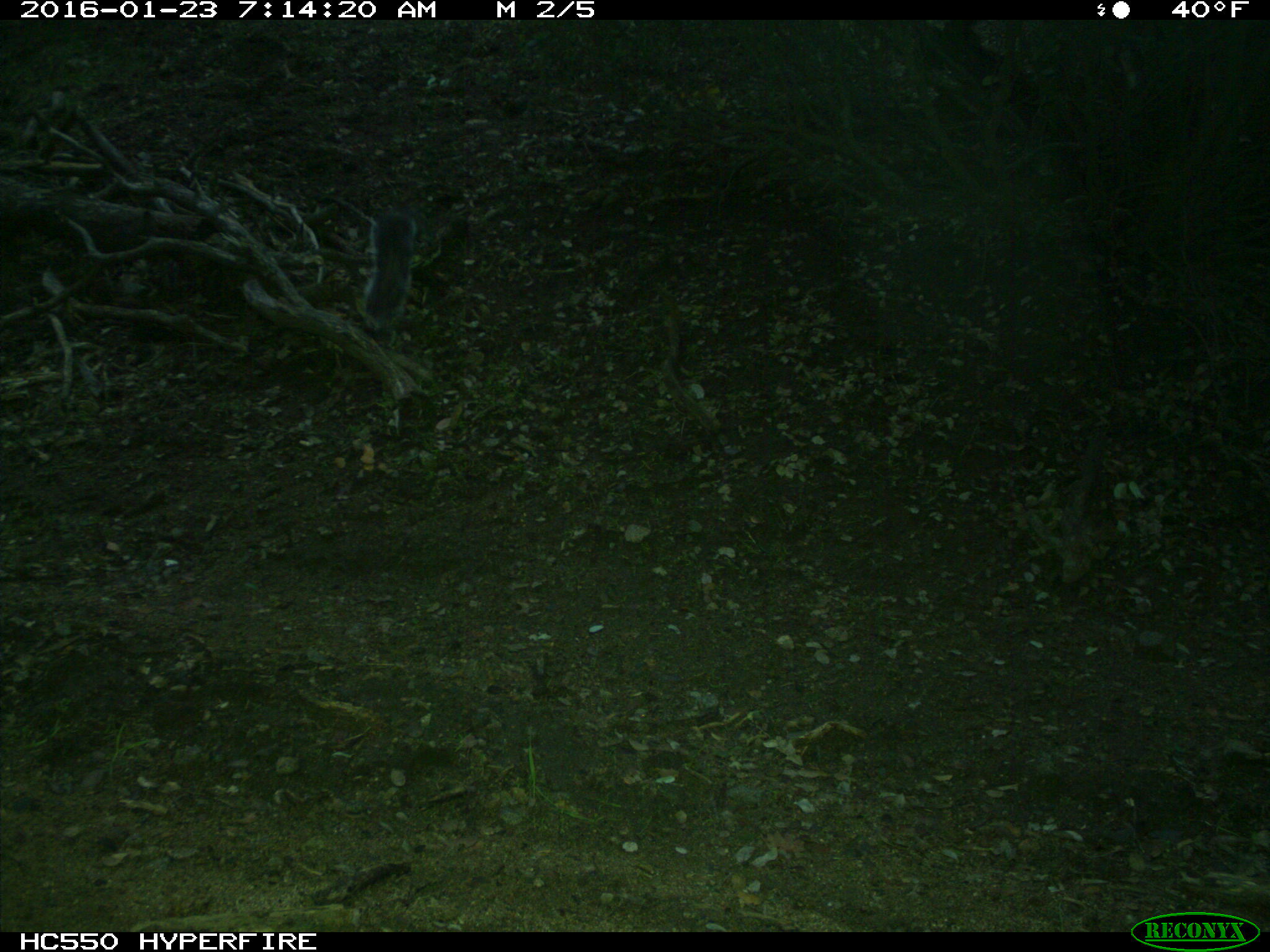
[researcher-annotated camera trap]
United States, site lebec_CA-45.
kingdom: Animalia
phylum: Chordata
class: Mammalia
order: Rodentia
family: Sciuridae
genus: Sciurus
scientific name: Sciurus carolinensis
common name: eastern gray squirrel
Sciurus carolinensis (eastern gray squirrel).